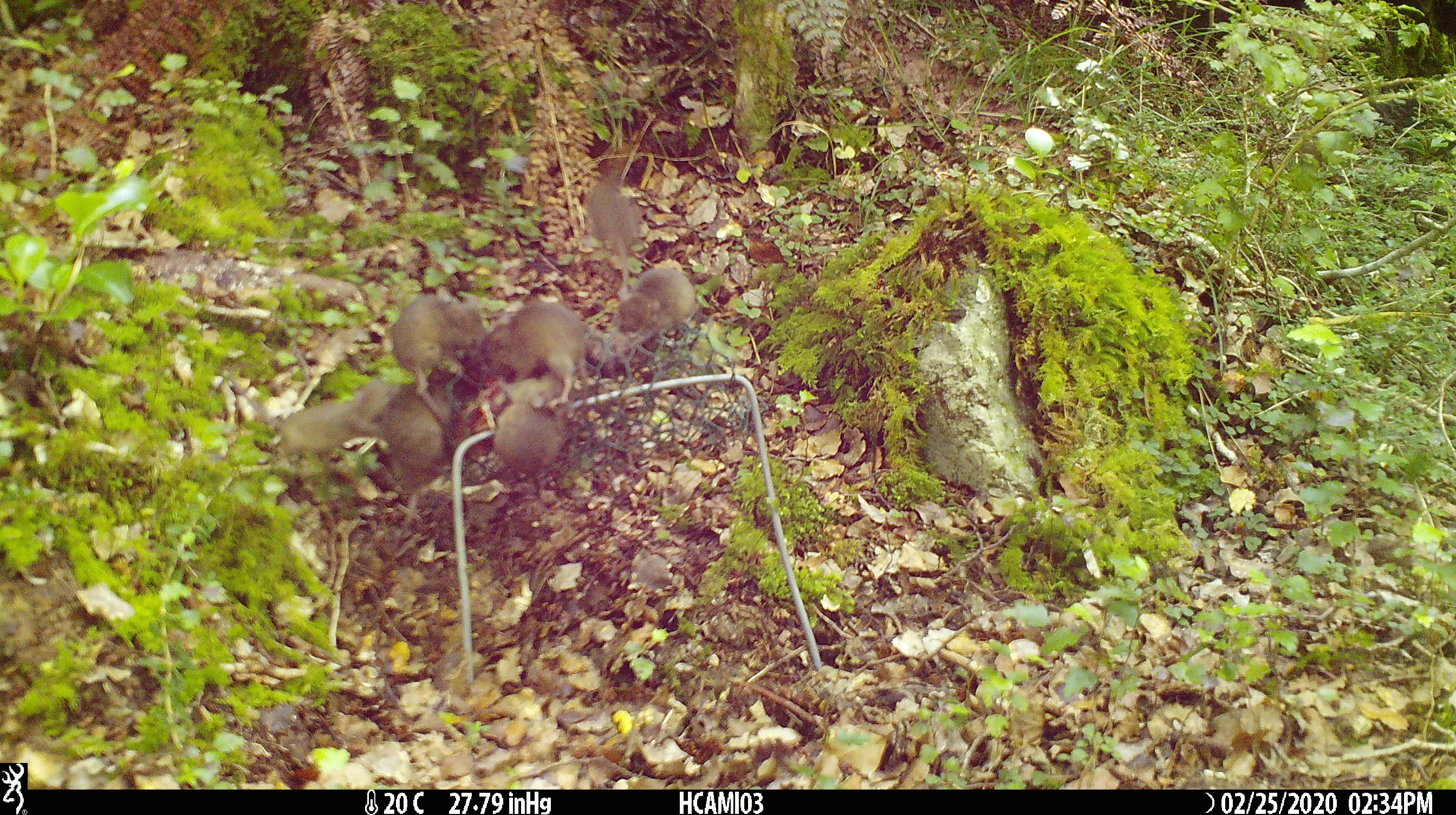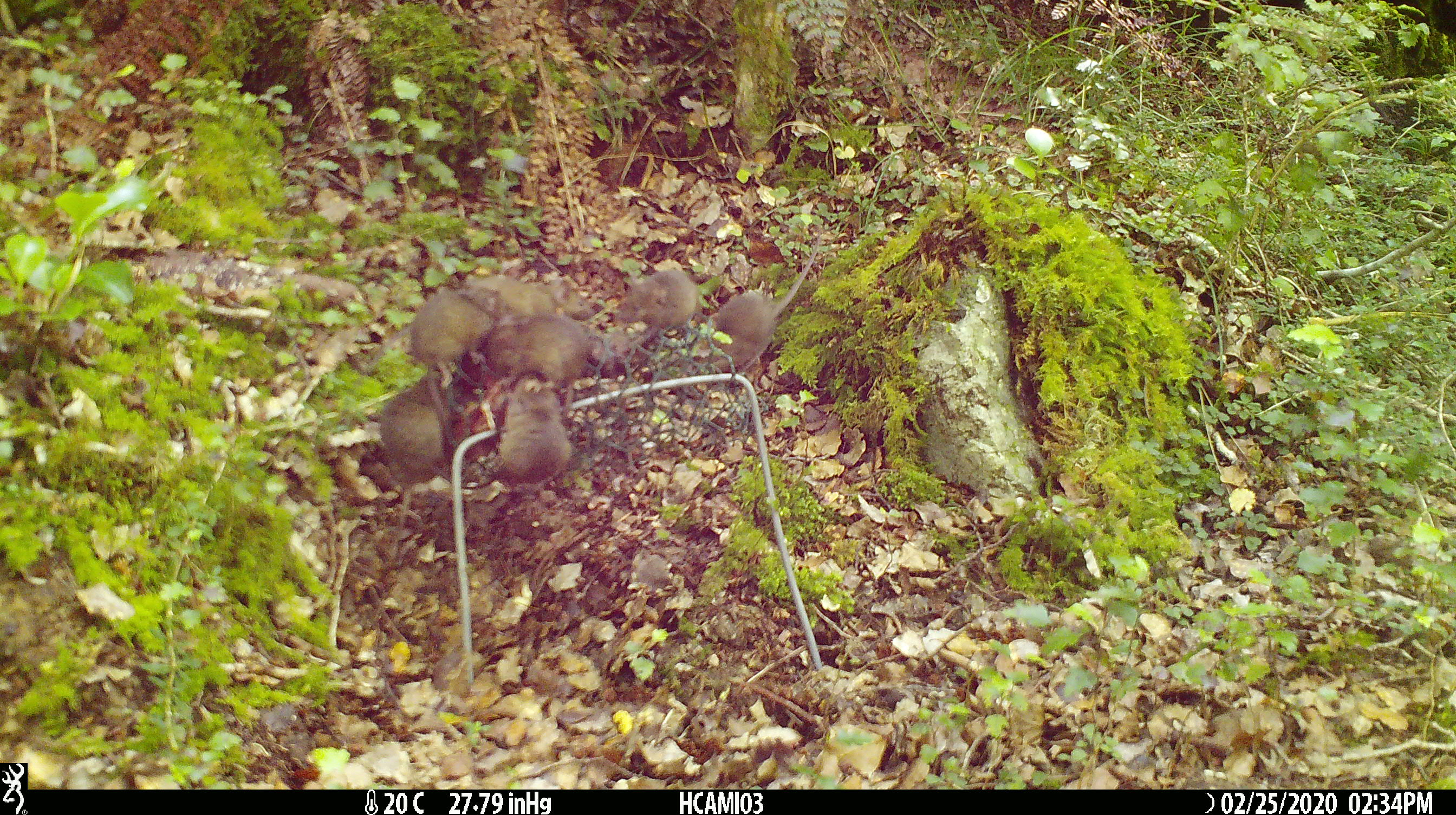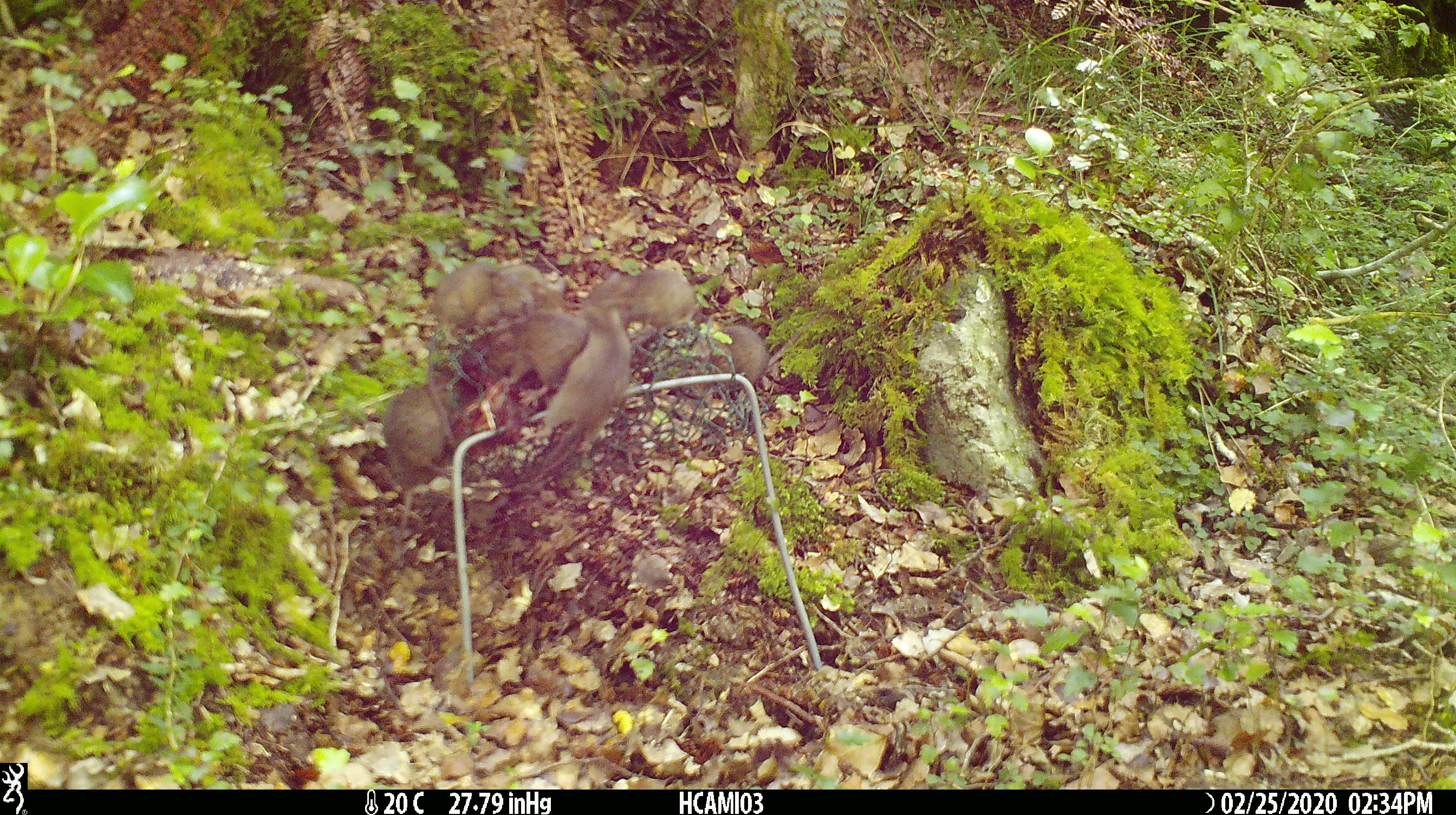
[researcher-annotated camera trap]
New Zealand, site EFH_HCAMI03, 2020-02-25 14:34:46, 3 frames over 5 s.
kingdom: Animalia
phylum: Chordata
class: Mammalia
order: Rodentia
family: Muridae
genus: Mus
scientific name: Mus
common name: mouse